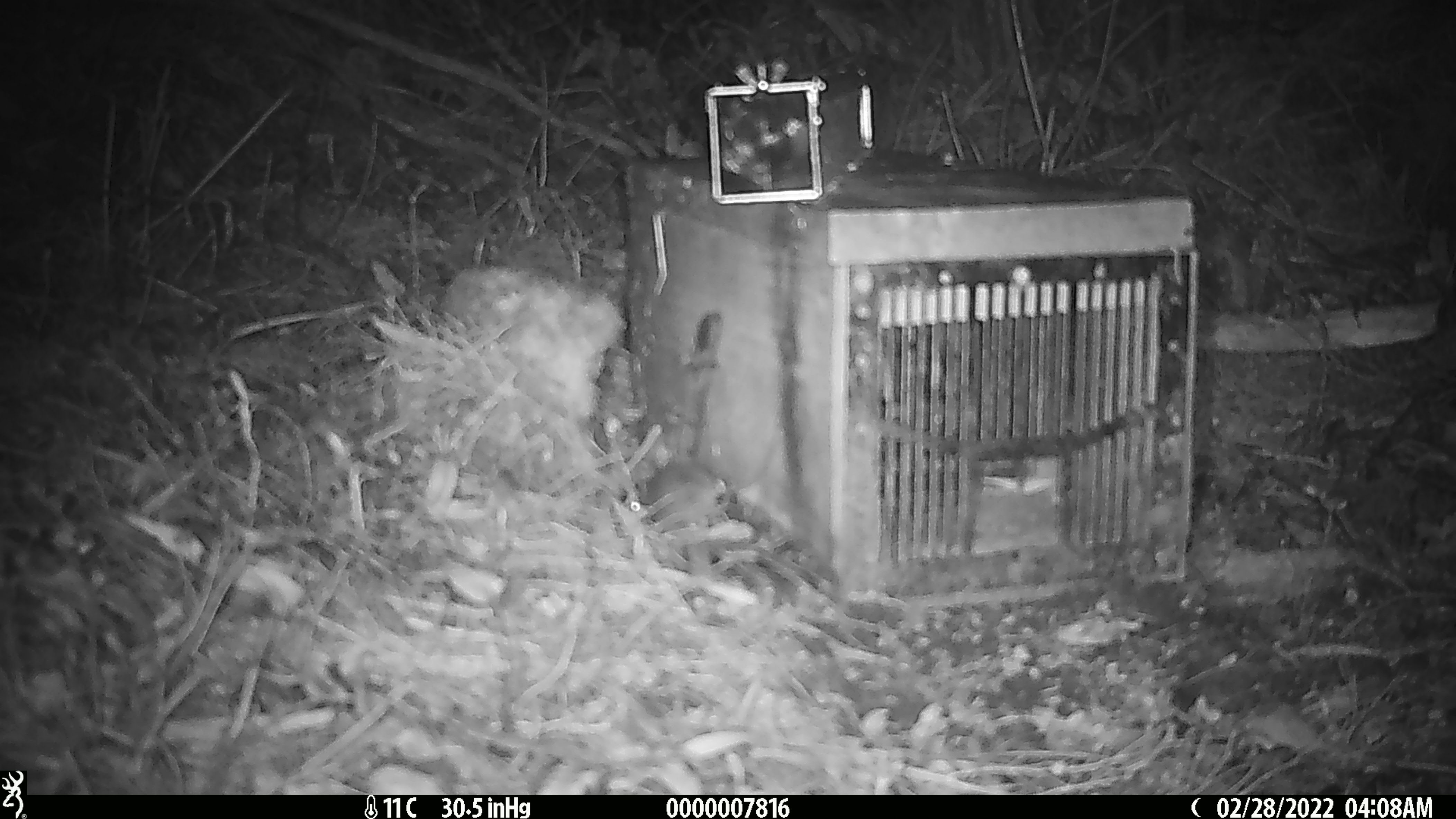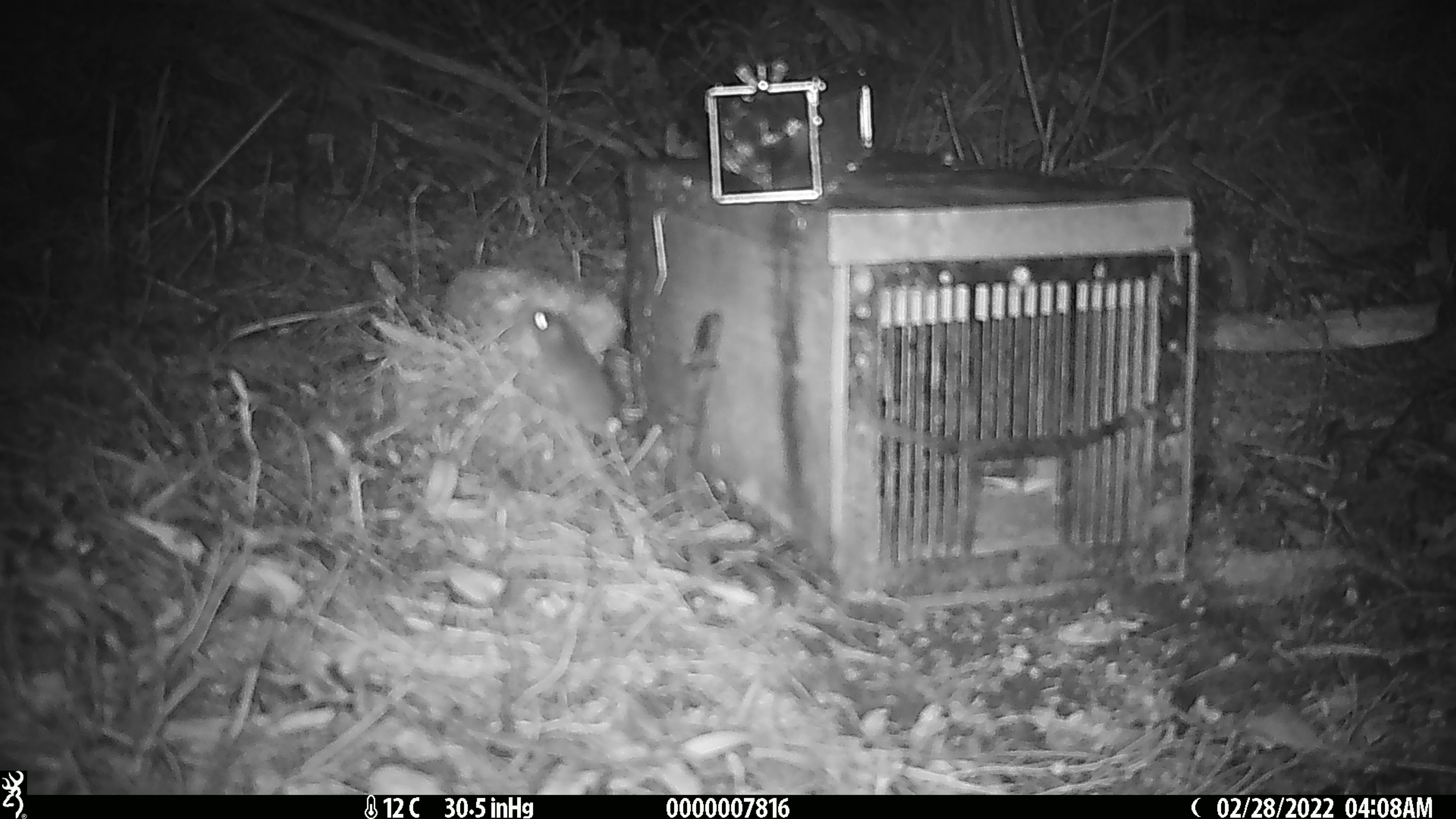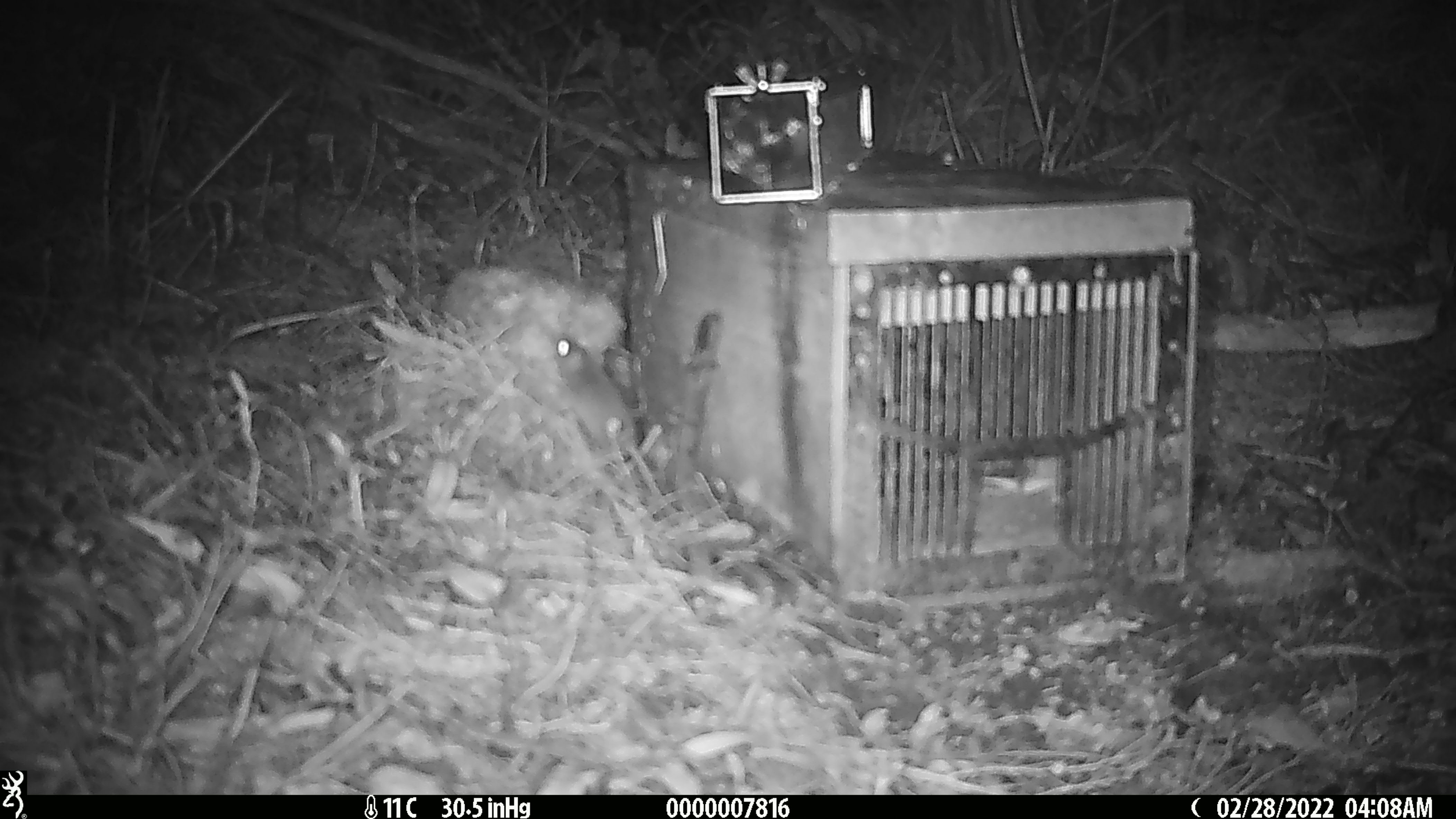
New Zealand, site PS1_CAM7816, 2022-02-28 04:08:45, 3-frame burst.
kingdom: Animalia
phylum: Chordata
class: Mammalia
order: Rodentia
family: Muridae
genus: Mus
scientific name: Mus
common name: mouse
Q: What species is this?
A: Mouse (Mus).